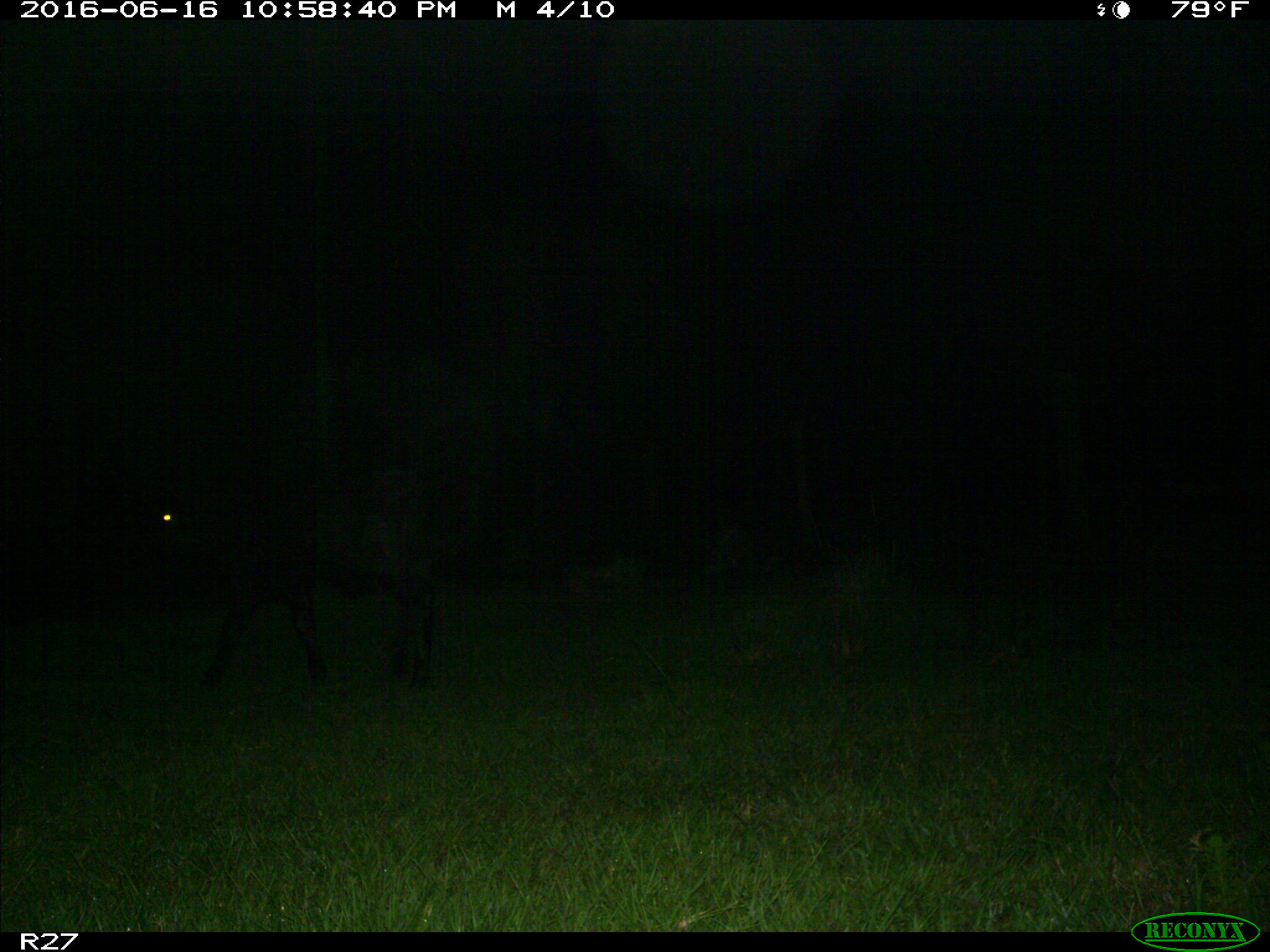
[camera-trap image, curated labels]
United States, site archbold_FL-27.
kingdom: Animalia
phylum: Chordata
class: Mammalia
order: Artiodactyla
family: Suidae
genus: Sus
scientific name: Sus scrofa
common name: wild boar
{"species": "Sus scrofa (wild boar)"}